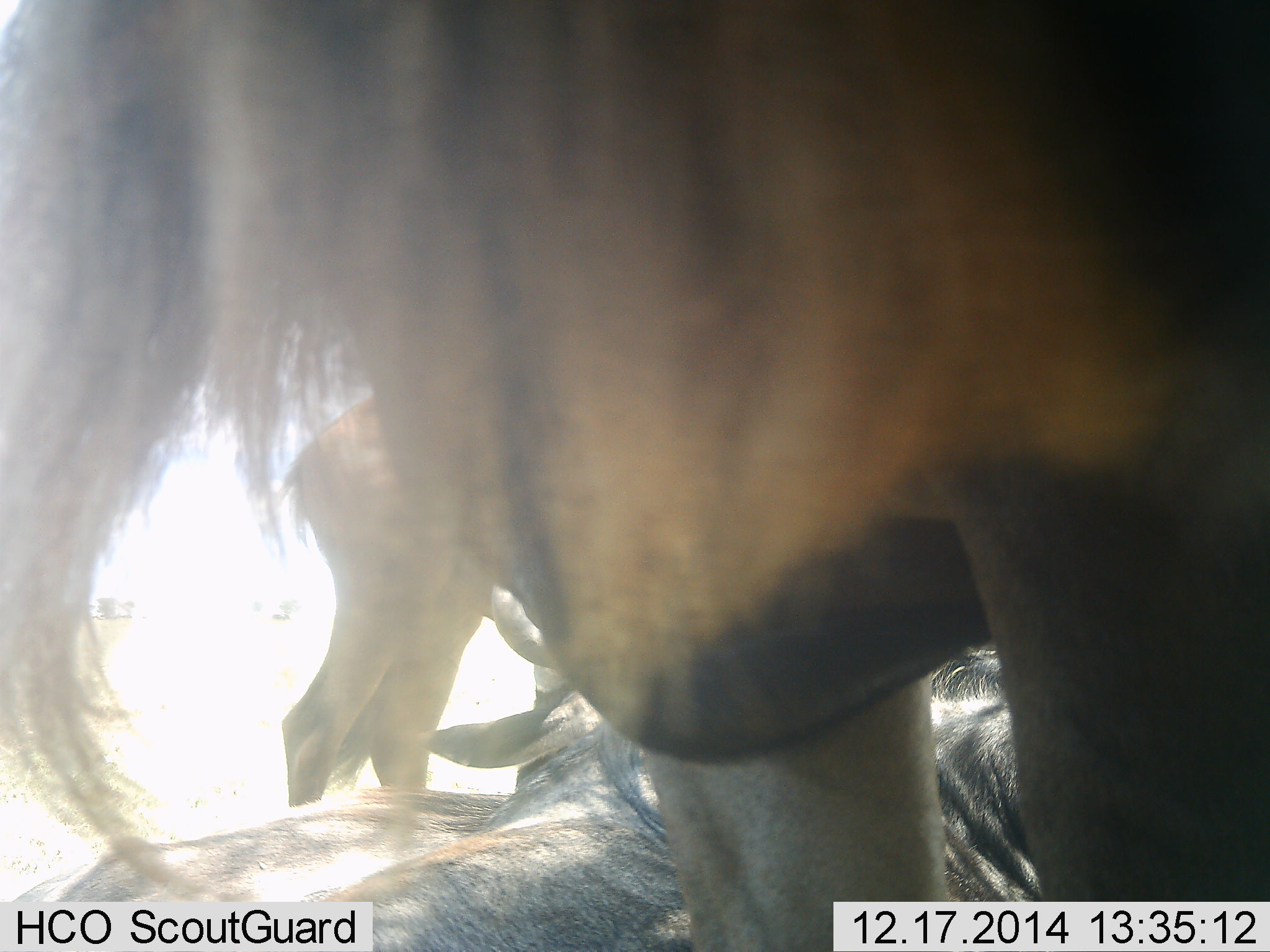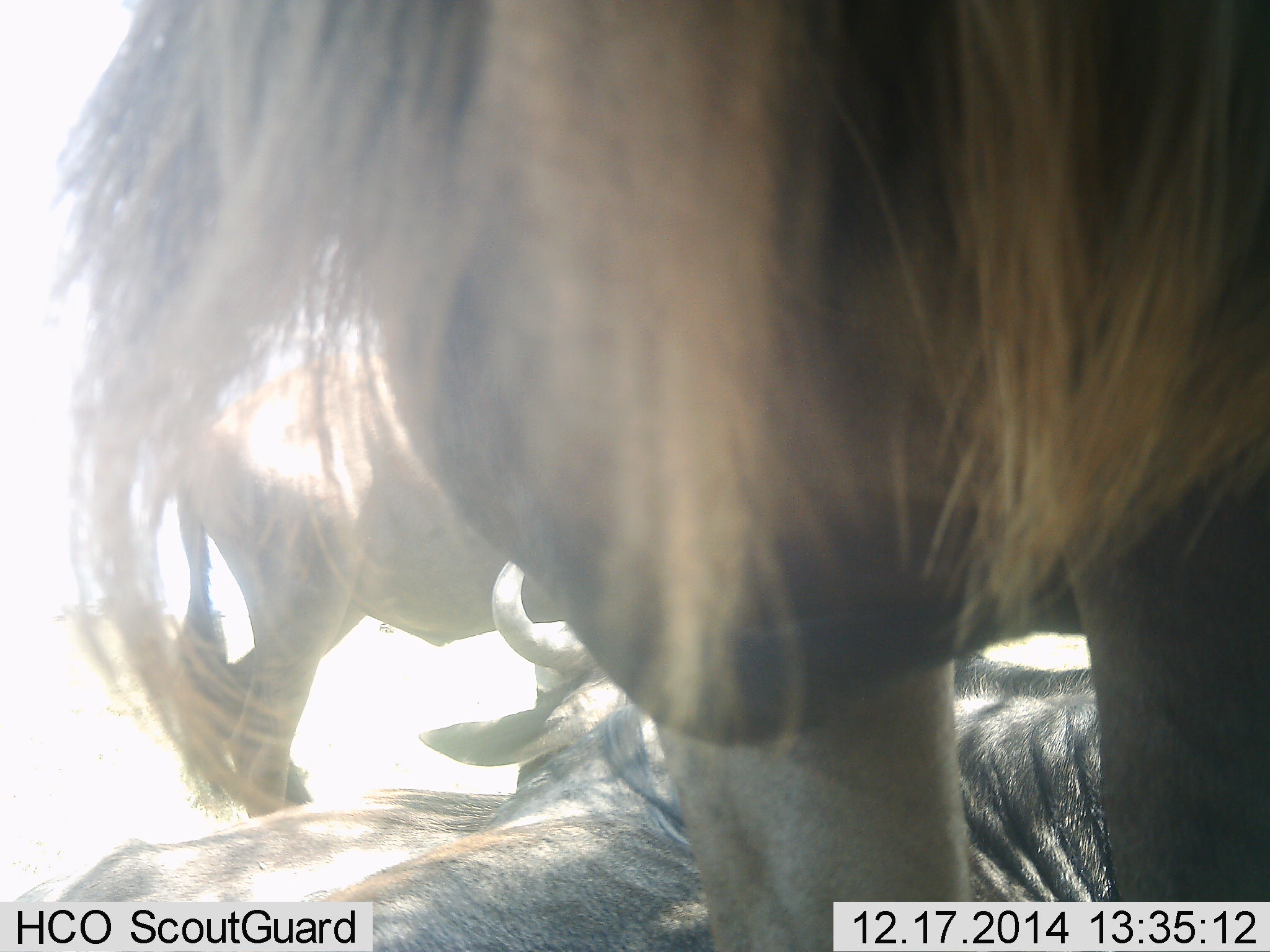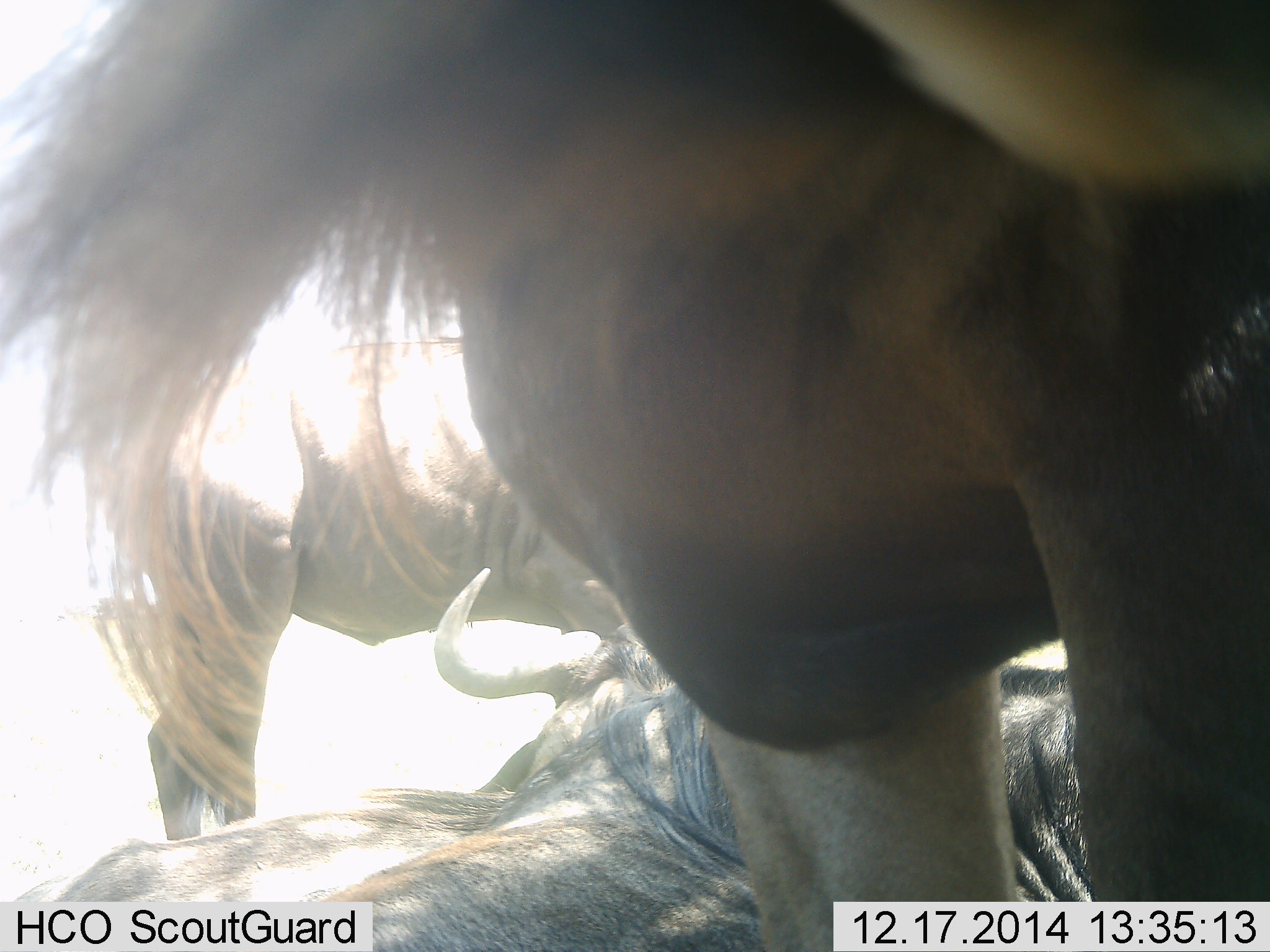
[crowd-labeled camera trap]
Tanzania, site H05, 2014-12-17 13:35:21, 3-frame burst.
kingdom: Animalia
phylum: Chordata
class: Mammalia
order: Artiodactyla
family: Bovidae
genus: Connochaetes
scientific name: Connochaetes taurinus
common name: blue wildebeest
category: wildebeest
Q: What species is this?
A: Wildebeest (blue wildebeest) (Connochaetes taurinus).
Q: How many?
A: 4.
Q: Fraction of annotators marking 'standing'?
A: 80%.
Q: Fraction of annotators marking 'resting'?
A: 80%.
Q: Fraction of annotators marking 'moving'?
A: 30%.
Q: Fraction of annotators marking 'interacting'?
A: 0%.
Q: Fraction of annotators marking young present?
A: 0%.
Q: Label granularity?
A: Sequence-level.